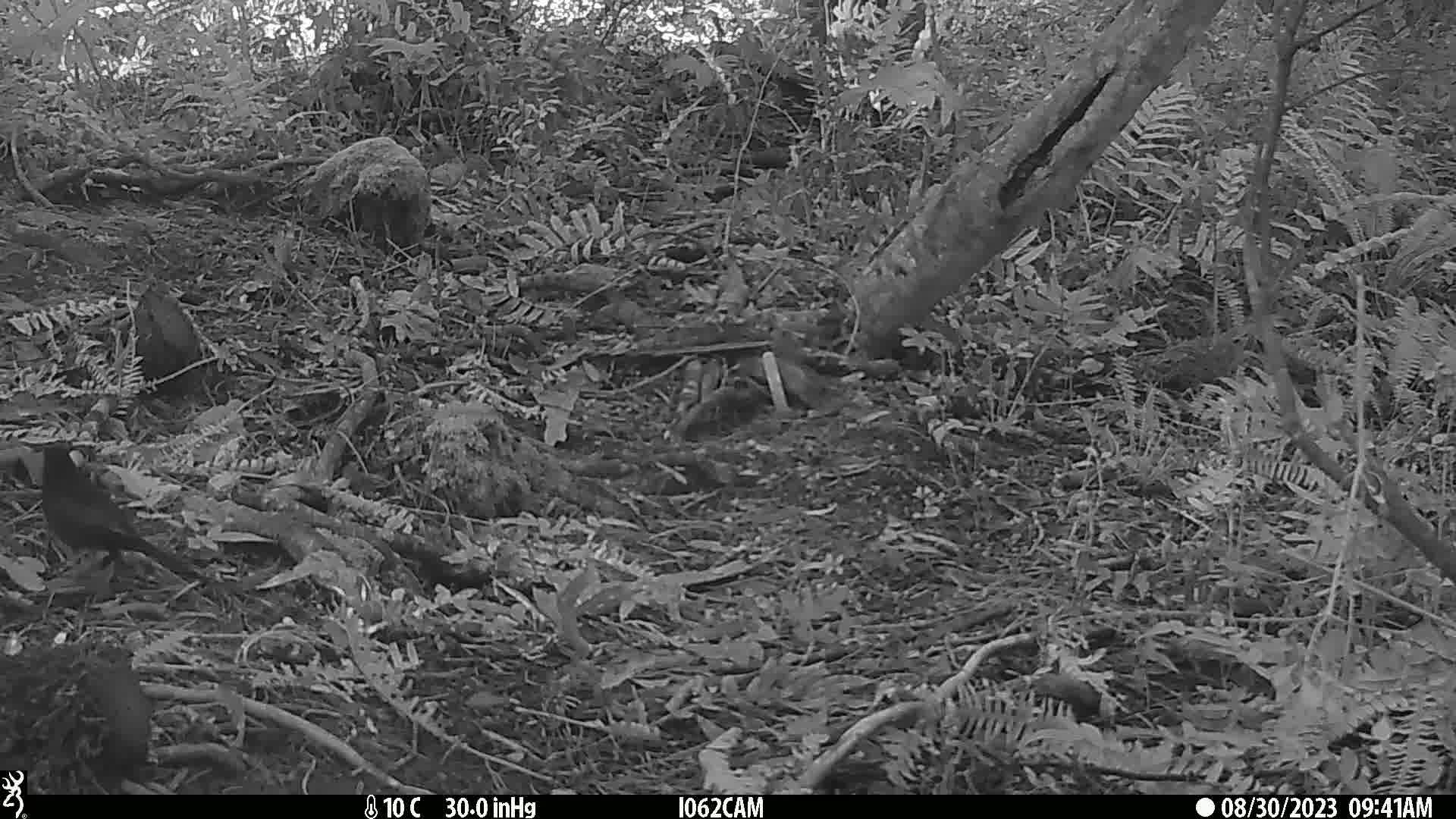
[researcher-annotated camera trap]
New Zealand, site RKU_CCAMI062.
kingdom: Animalia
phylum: Chordata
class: Aves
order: Passeriformes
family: Turdidae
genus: Turdus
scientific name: Turdus merula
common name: eurasian blackbird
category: blackbird